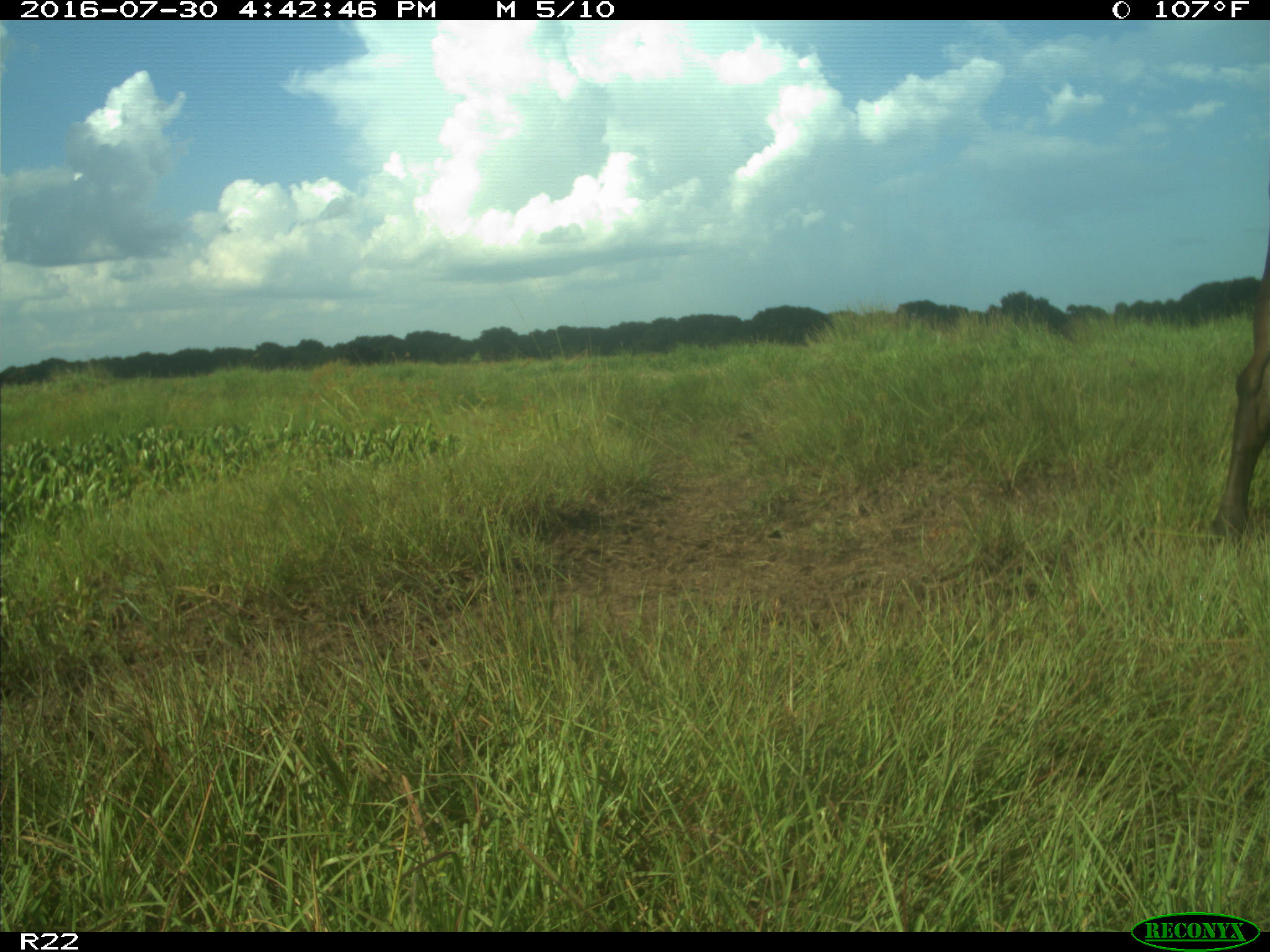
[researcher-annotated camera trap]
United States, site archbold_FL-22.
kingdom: Animalia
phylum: Chordata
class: Mammalia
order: Artiodactyla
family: Bovidae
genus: Bos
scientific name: Bos taurus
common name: domestic cow